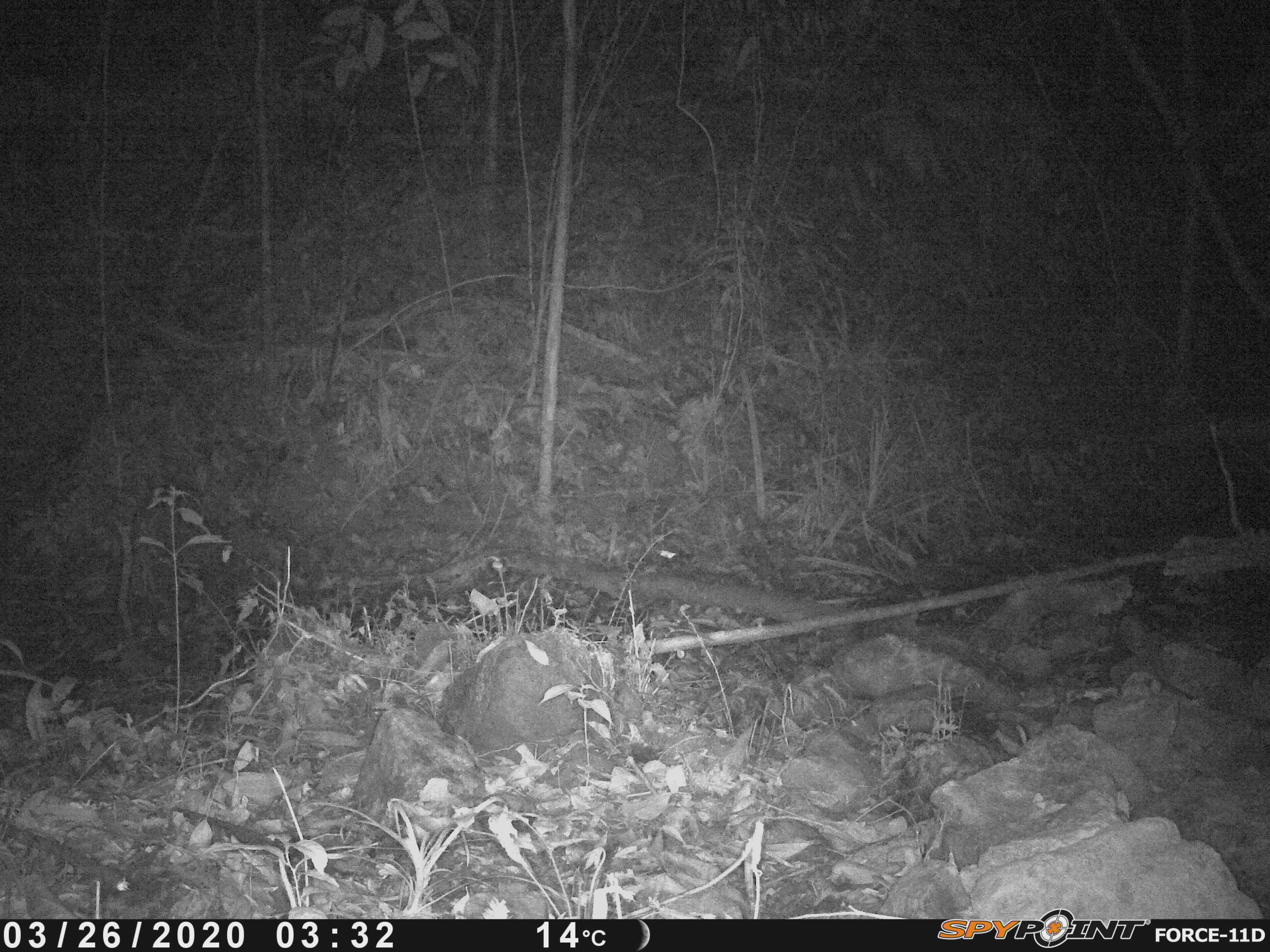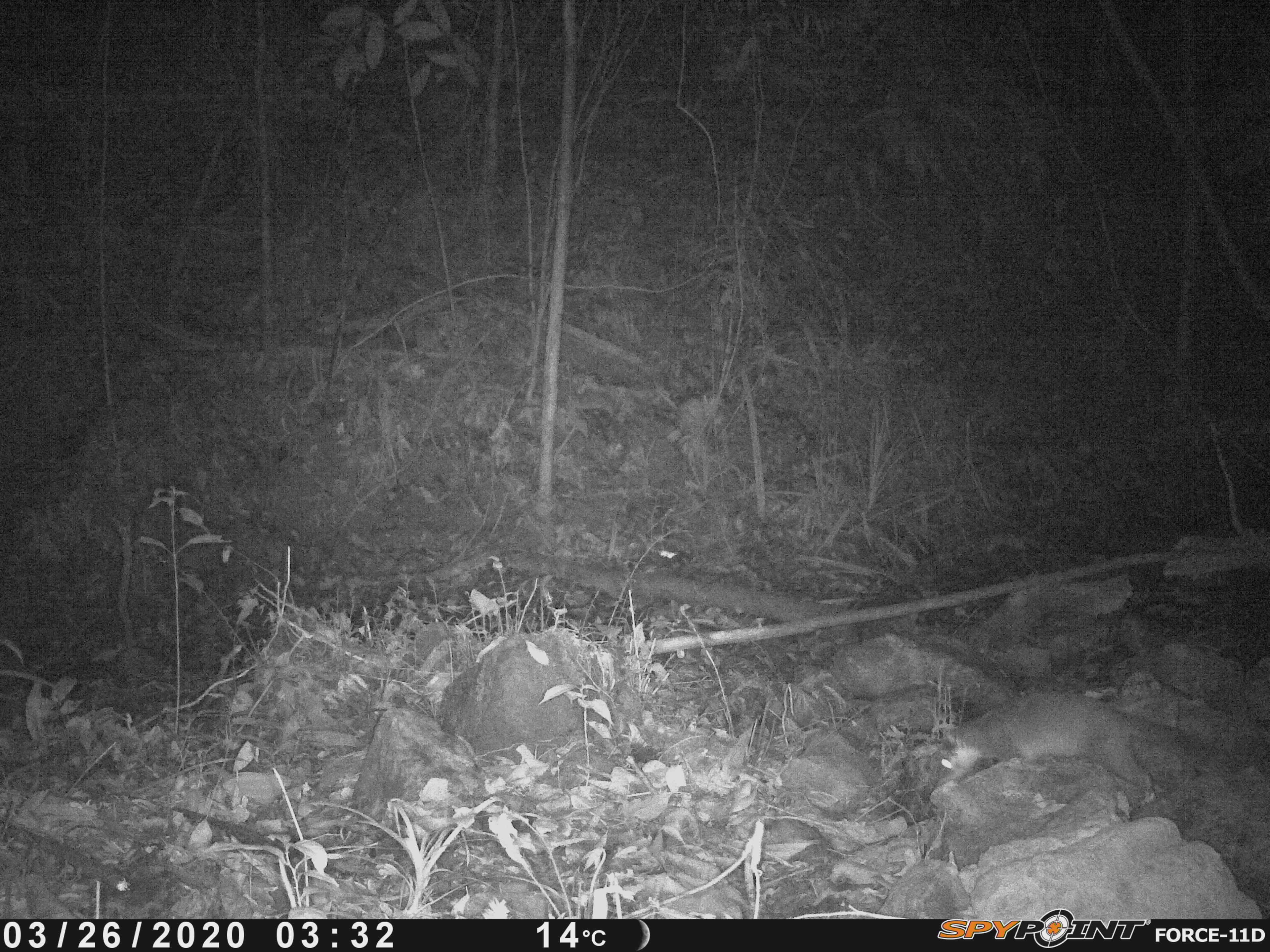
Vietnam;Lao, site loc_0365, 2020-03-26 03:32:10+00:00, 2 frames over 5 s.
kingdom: Animalia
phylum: Chordata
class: Mammalia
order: Carnivora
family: Mustelidae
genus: Melogale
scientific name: Melogale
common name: ferret badger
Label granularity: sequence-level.